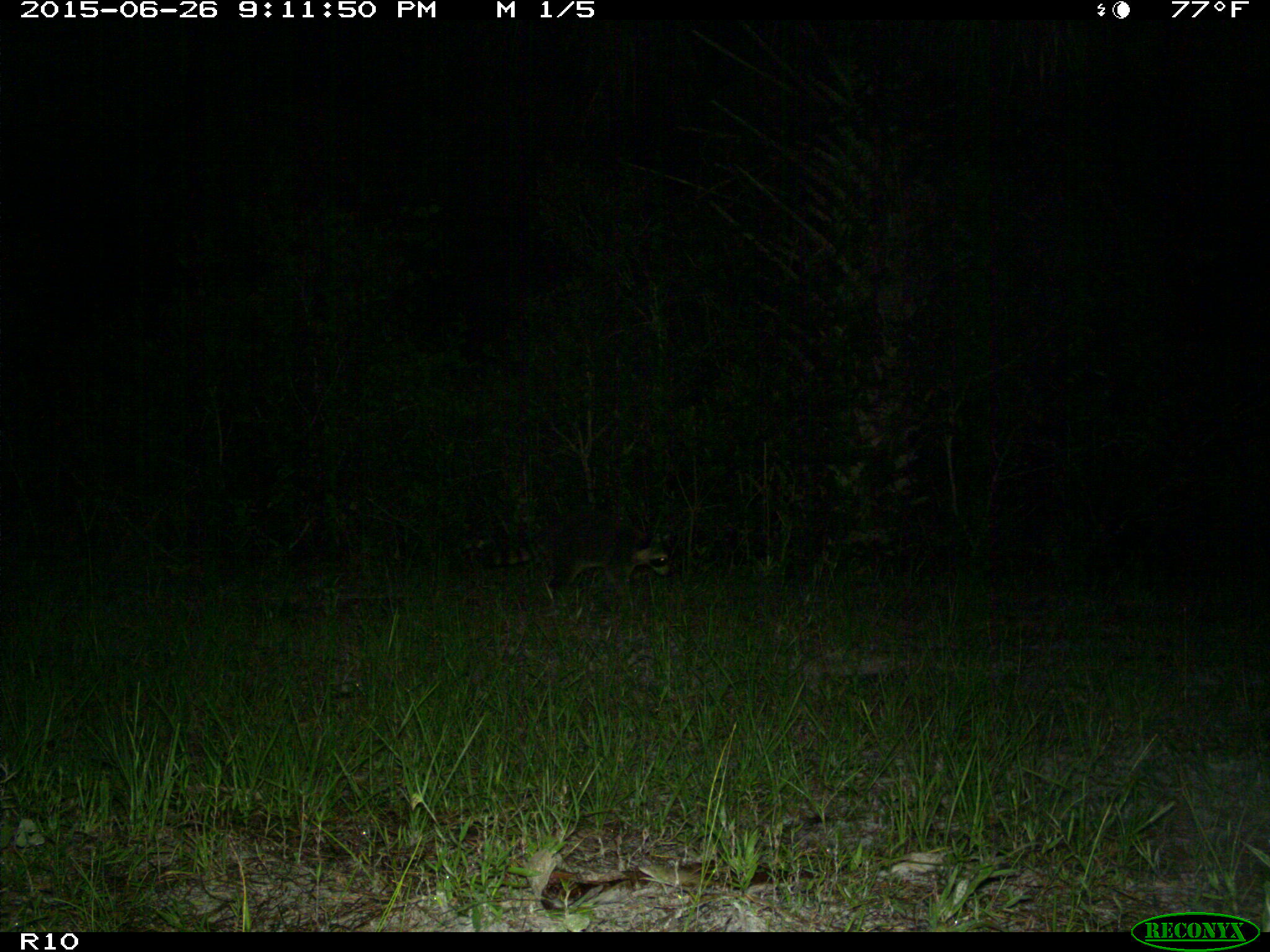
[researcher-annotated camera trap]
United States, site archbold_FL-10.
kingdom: Animalia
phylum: Chordata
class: Mammalia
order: Carnivora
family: Procyonidae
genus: Procyon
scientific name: Procyon lotor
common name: common raccoon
Procyon lotor (common raccoon).